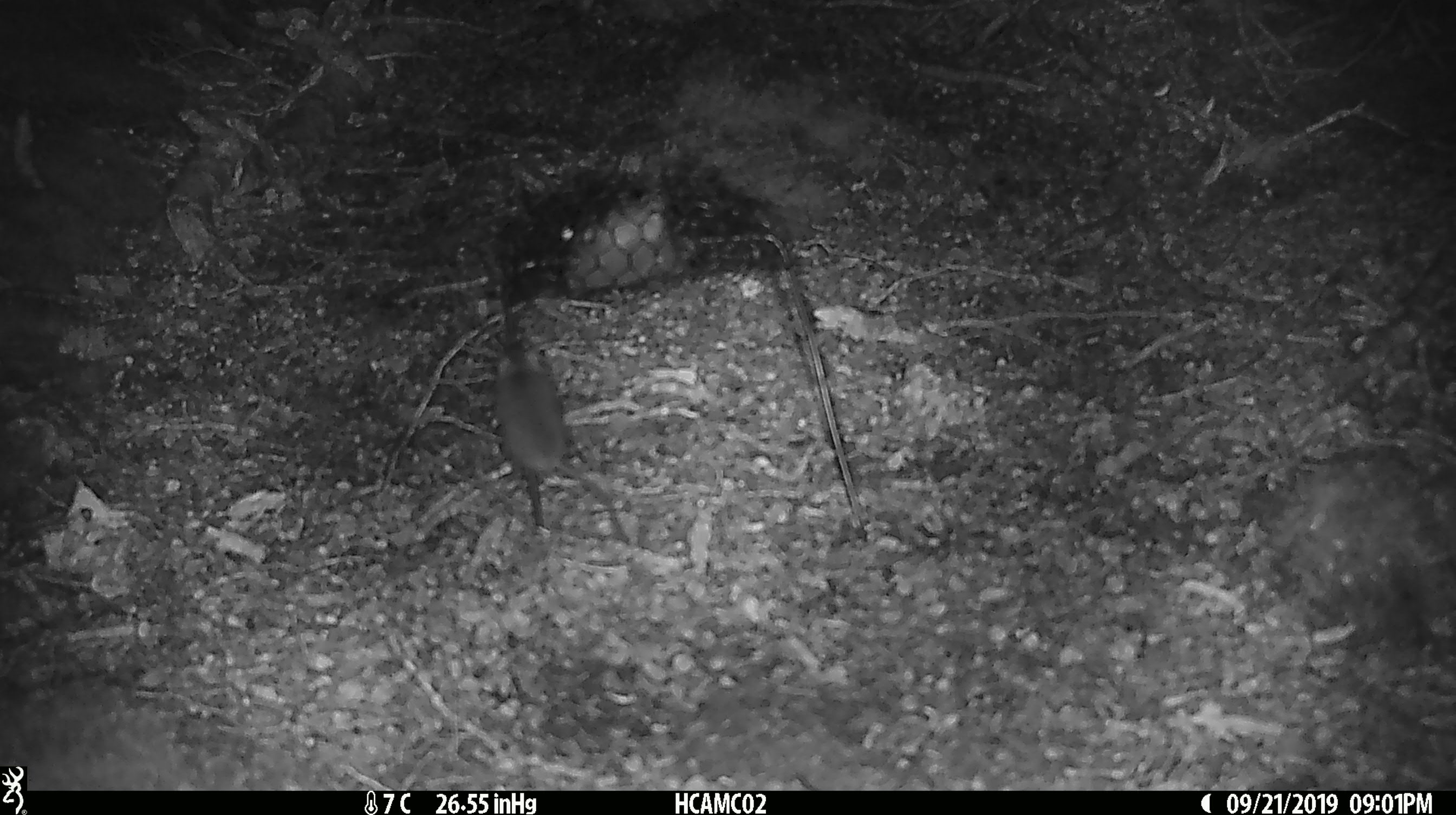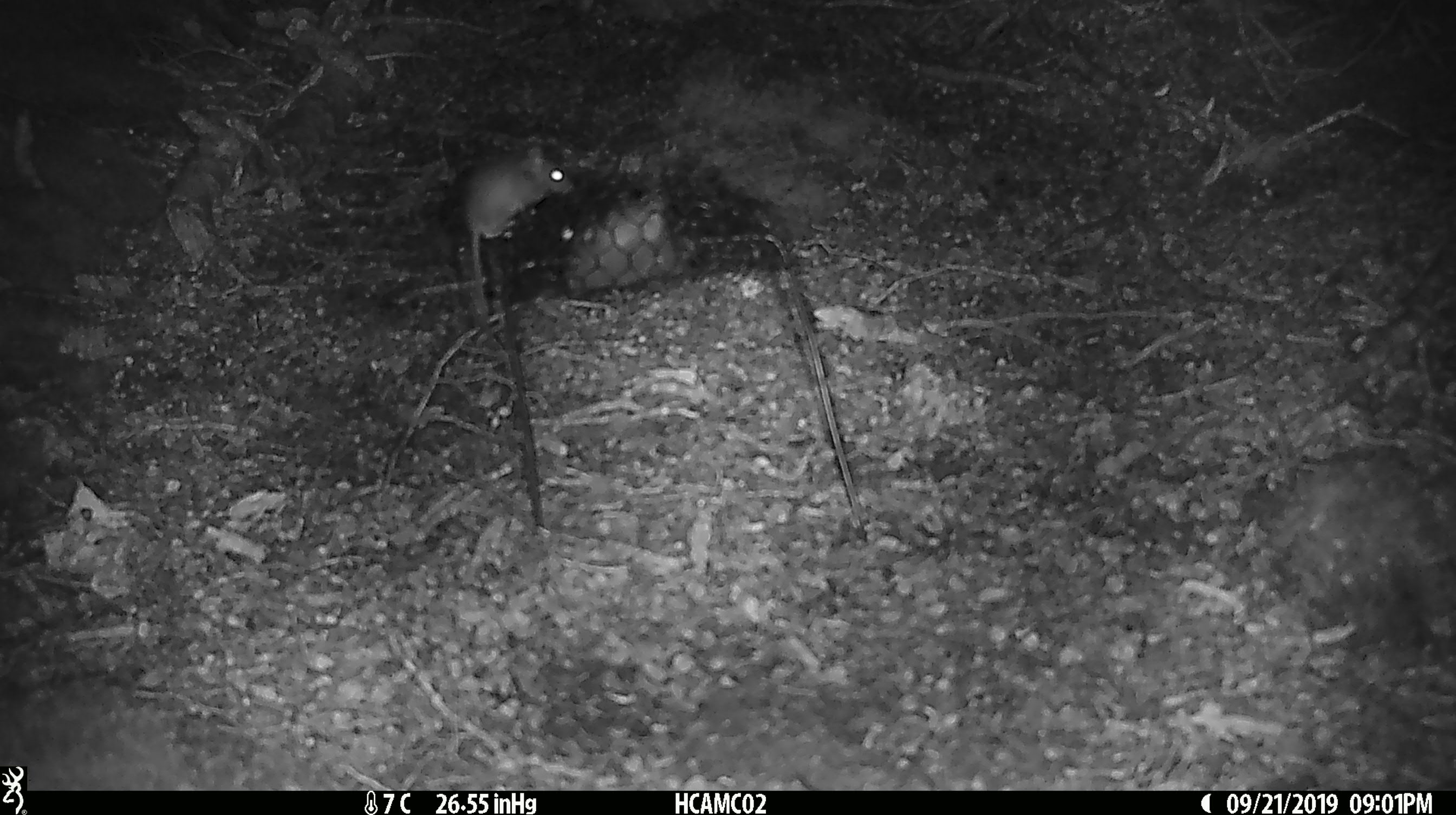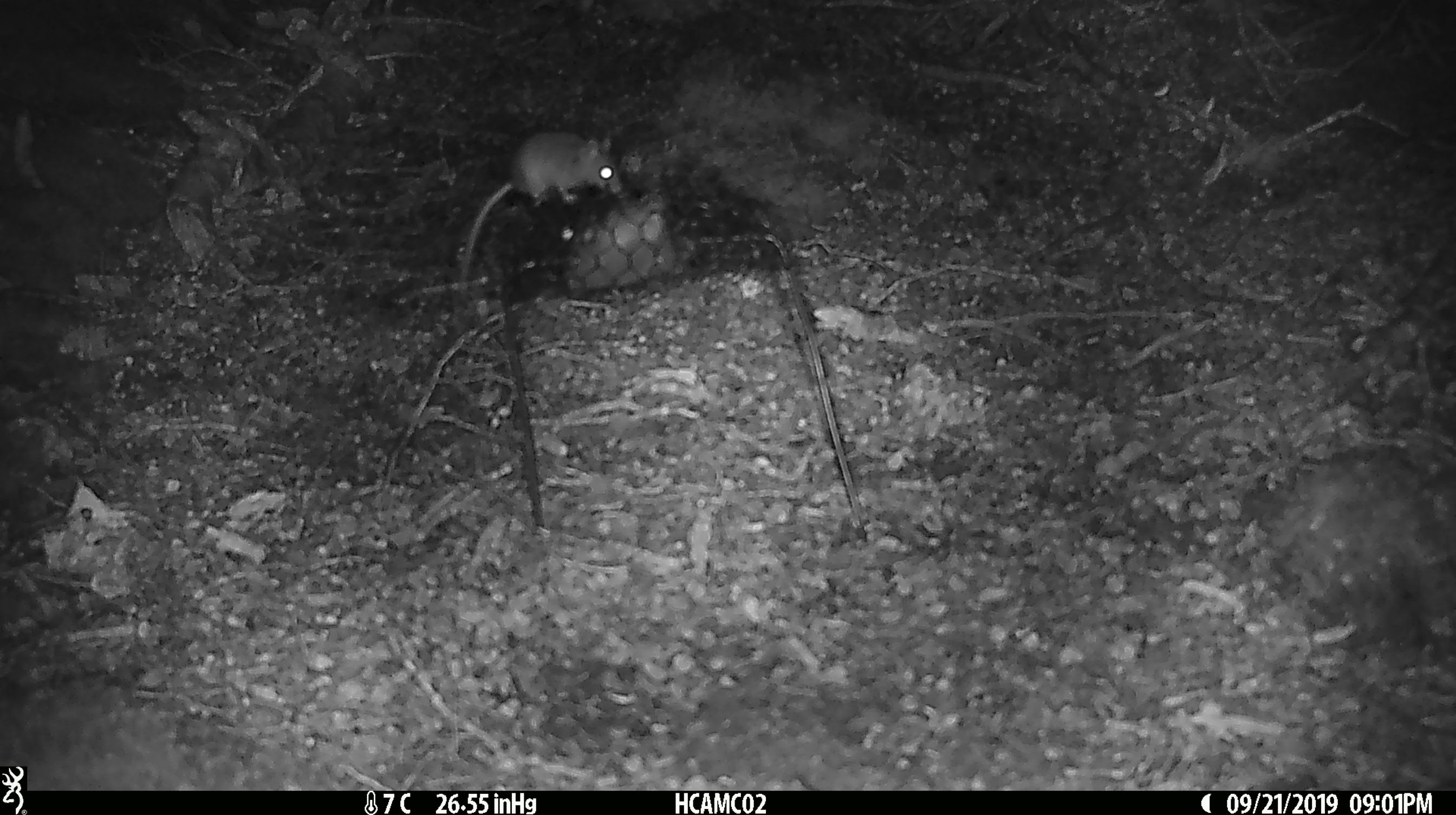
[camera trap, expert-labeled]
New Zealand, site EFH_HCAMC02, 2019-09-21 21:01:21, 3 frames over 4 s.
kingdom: Animalia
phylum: Chordata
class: Mammalia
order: Rodentia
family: Muridae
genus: Mus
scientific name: Mus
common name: mouse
Mouse (Mus).